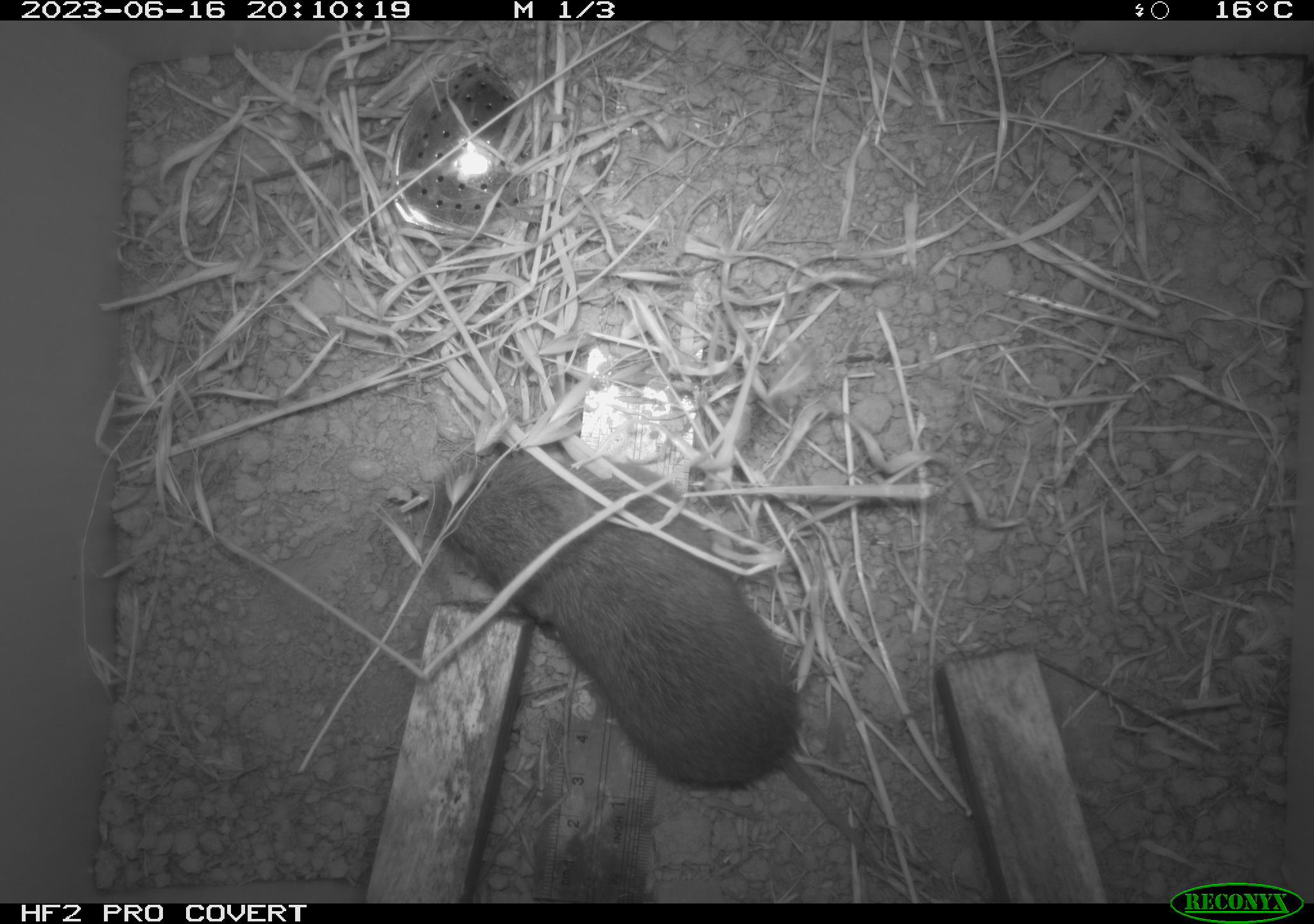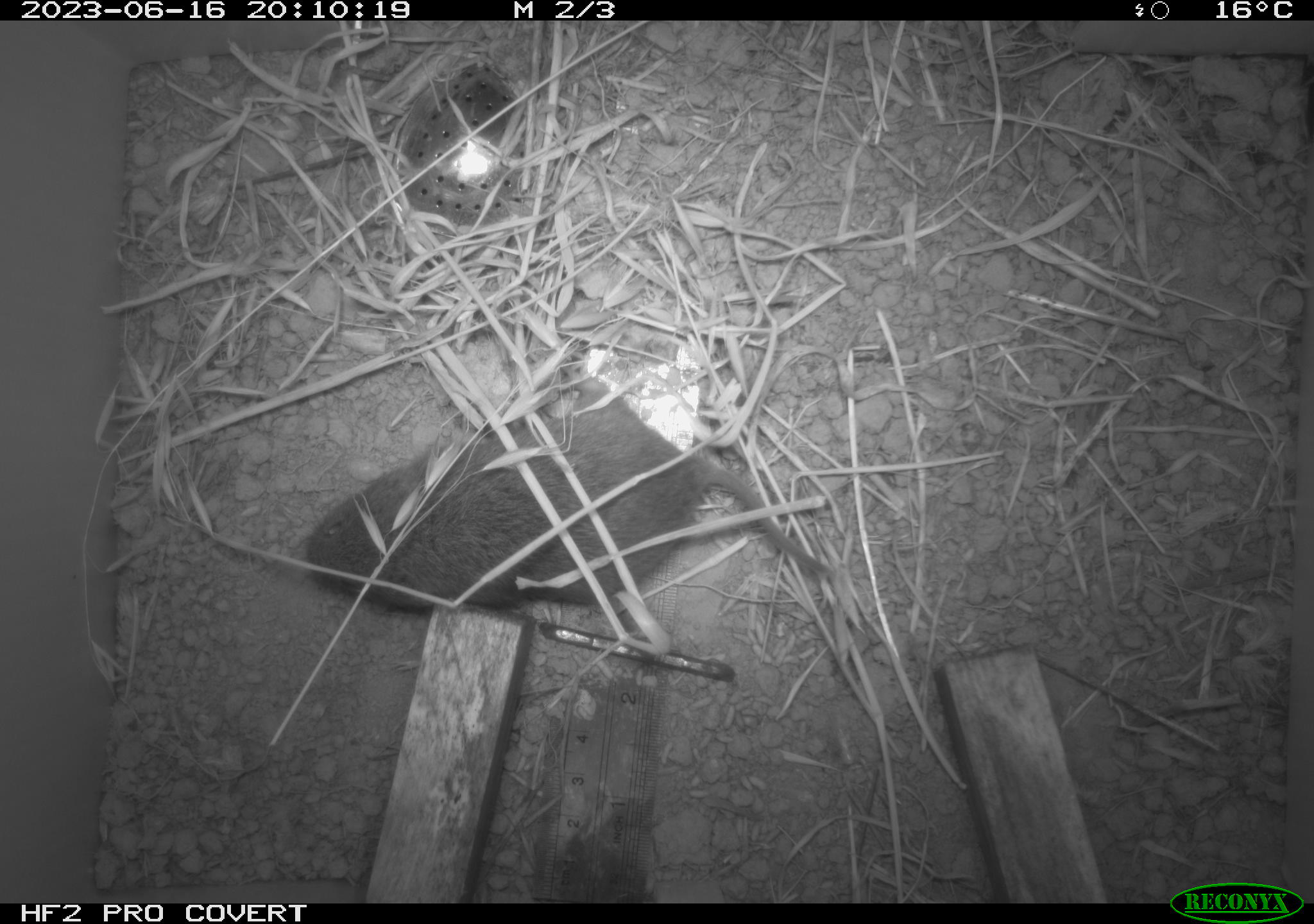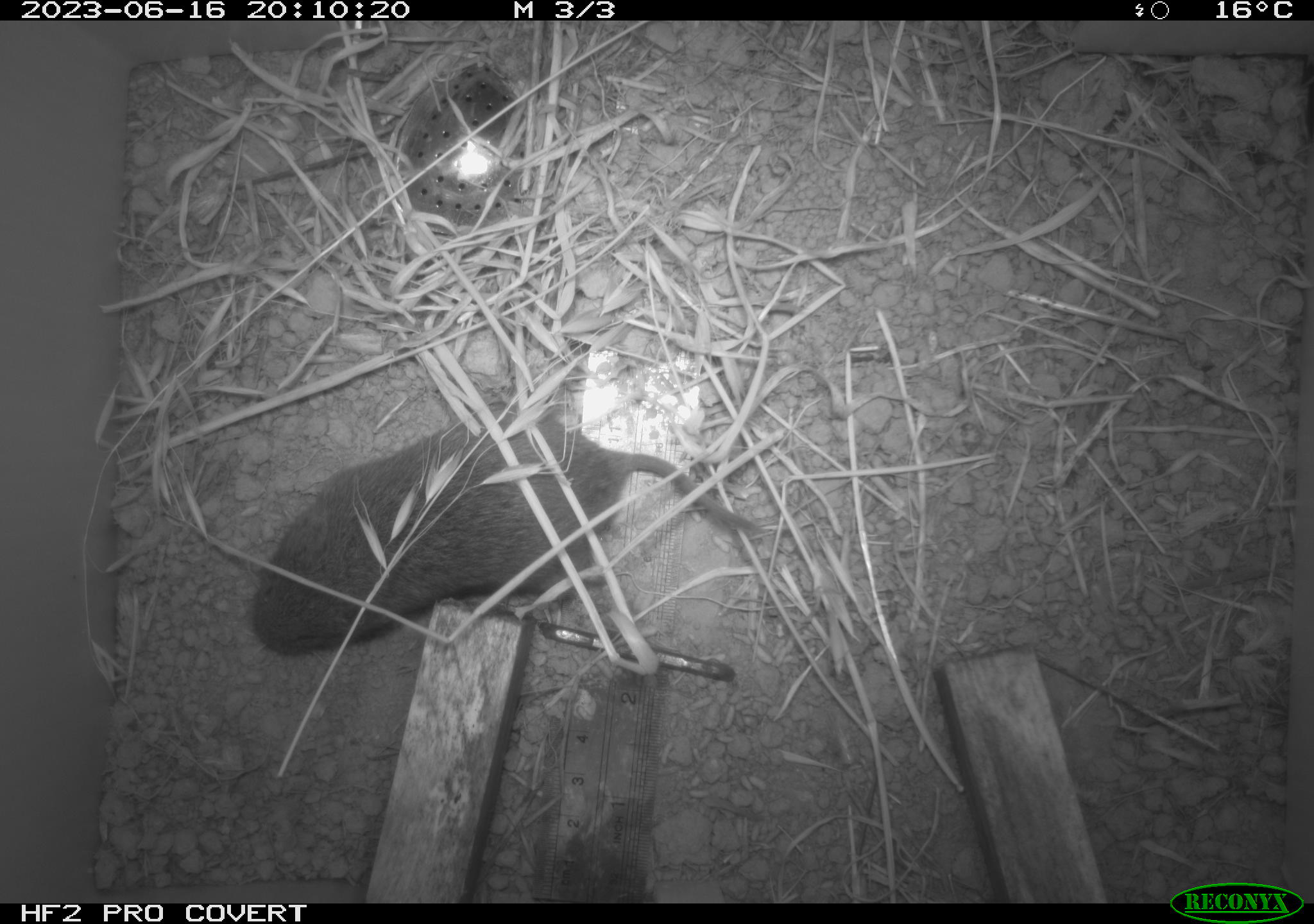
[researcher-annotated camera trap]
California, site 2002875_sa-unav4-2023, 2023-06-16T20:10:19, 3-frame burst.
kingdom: Animalia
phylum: Chordata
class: Mammalia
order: Rodentia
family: Cricetidae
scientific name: Arvicolinae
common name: voles, lemmings, and muskrats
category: arvicolinae subfamily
Arvicolinae subfamily (voles, lemmings, and muskrats) (Arvicolinae).